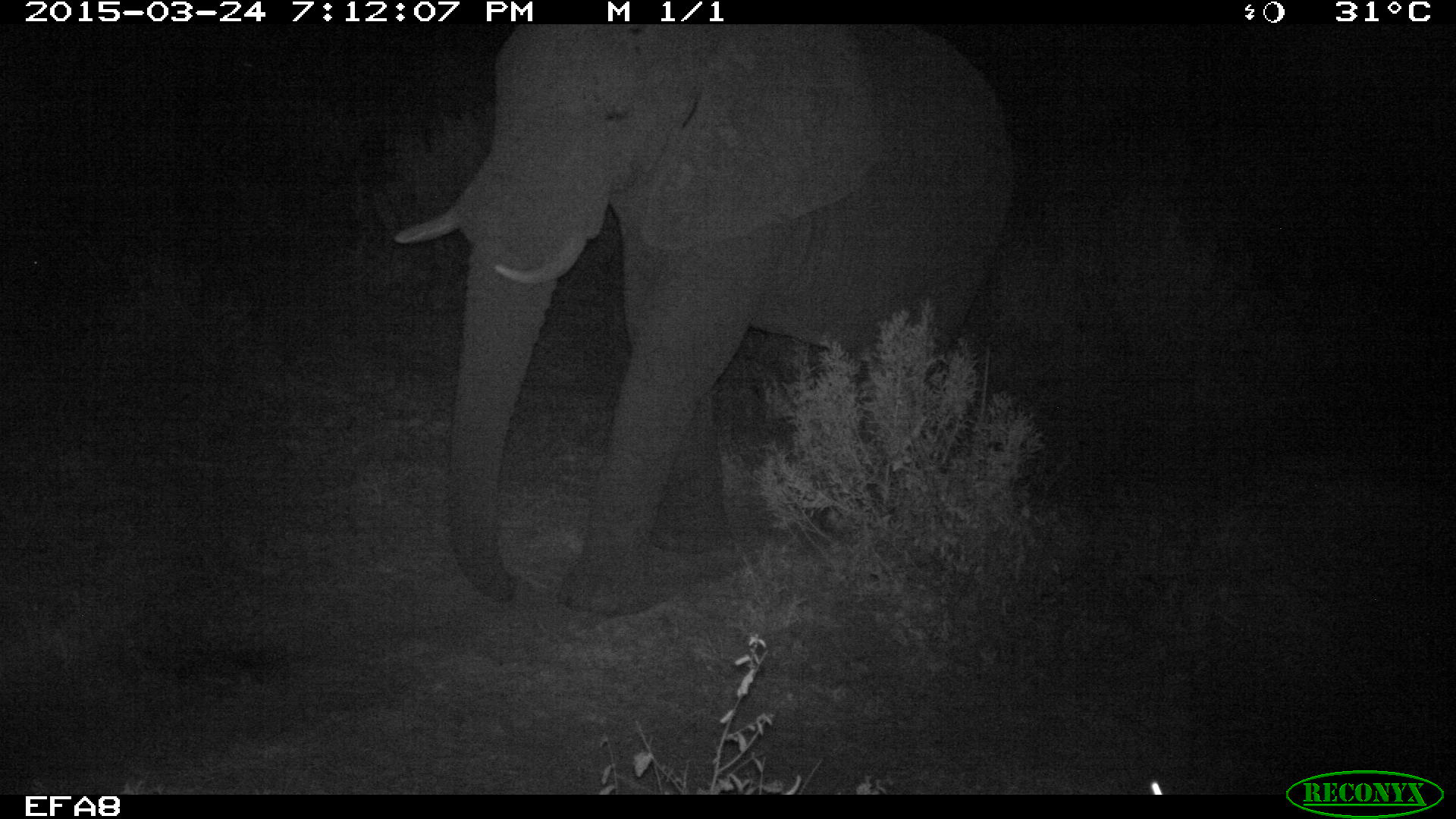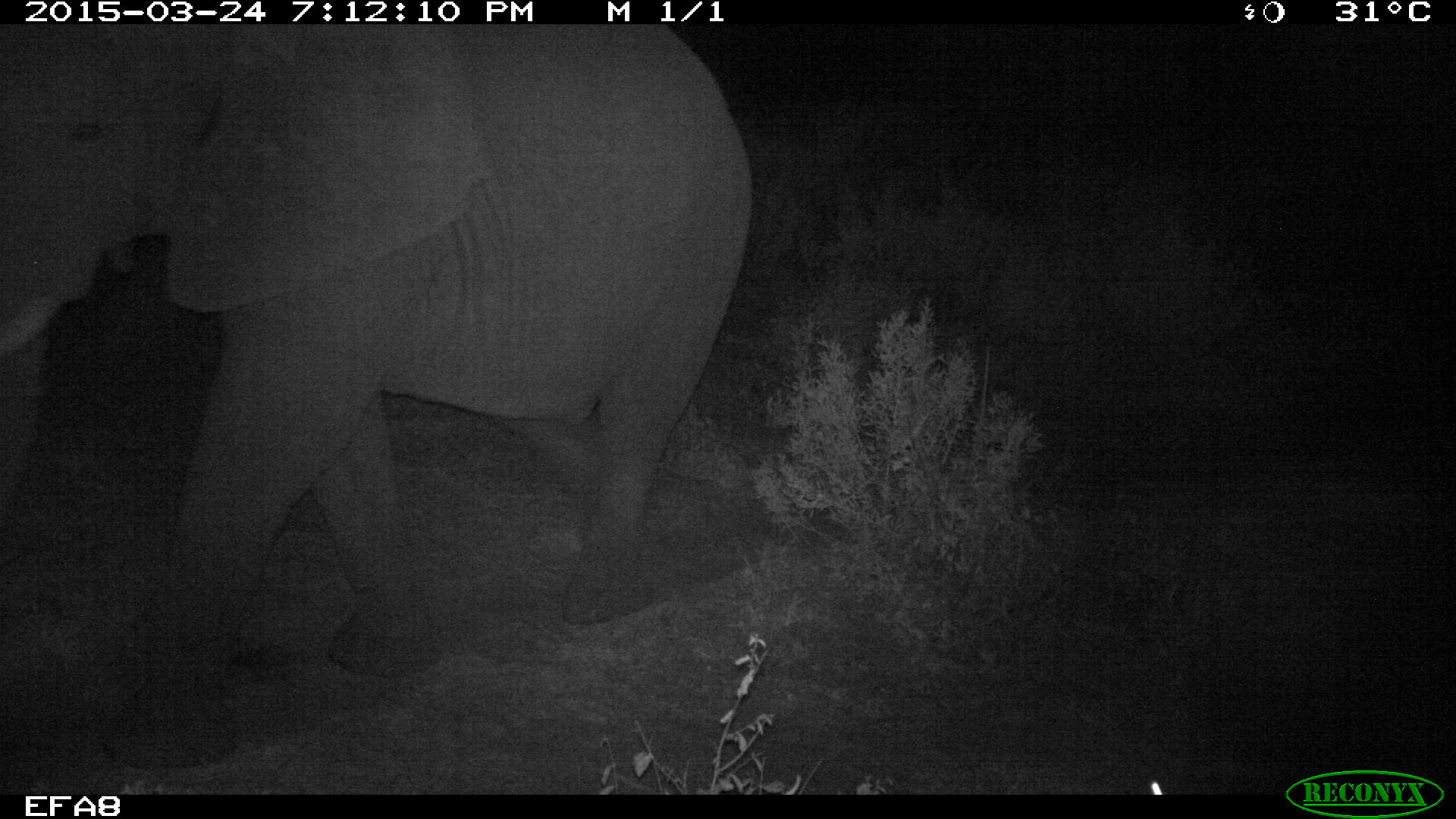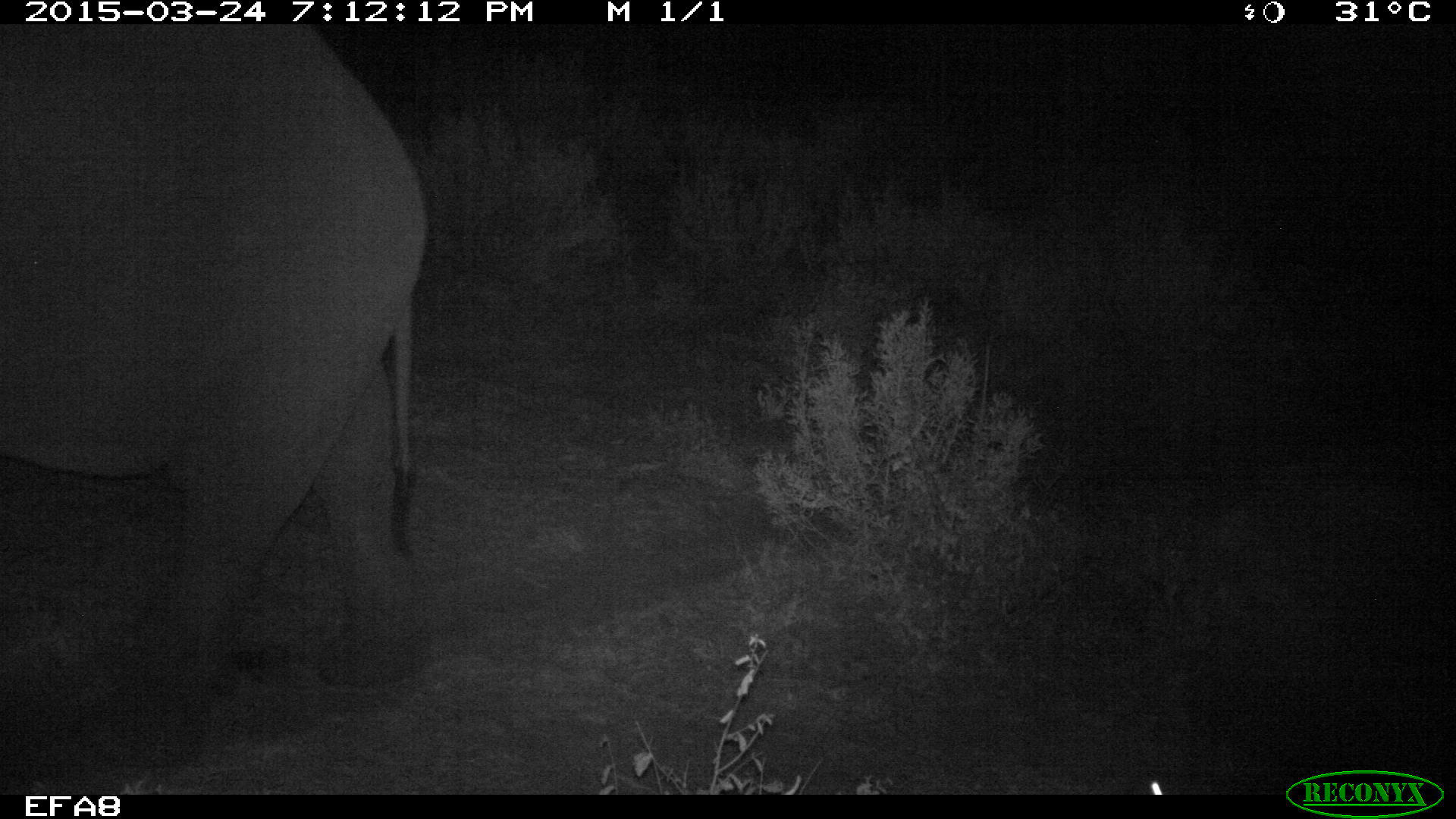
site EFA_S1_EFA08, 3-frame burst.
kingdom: Animalia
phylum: Chordata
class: Mammalia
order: Proboscidea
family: Elephantidae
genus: Loxodonta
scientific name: Loxodonta africana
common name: african bush elephant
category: elephant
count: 1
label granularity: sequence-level